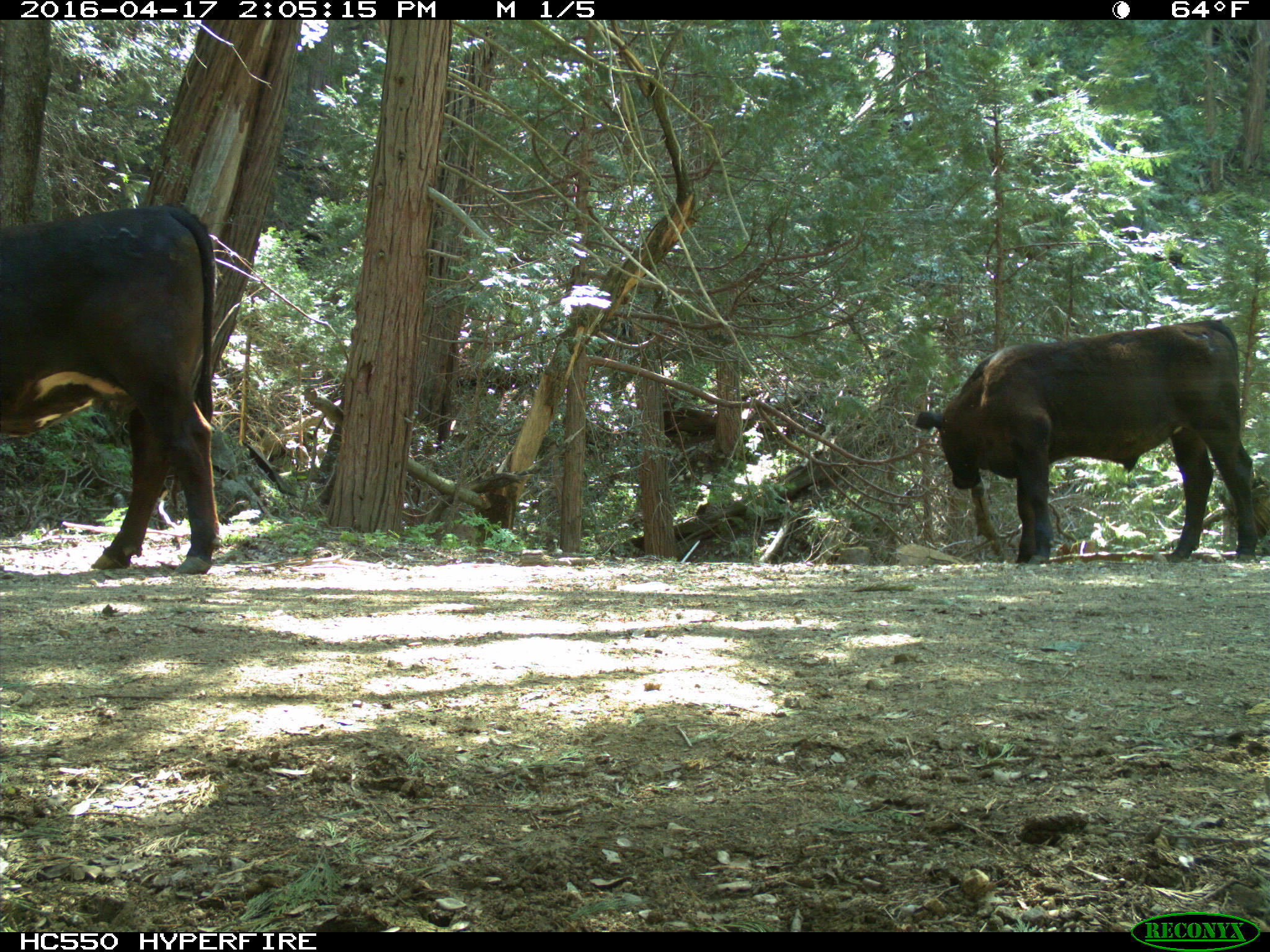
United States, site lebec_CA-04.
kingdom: Animalia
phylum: Chordata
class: Mammalia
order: Artiodactyla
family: Bovidae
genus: Bos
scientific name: Bos taurus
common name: domestic cow